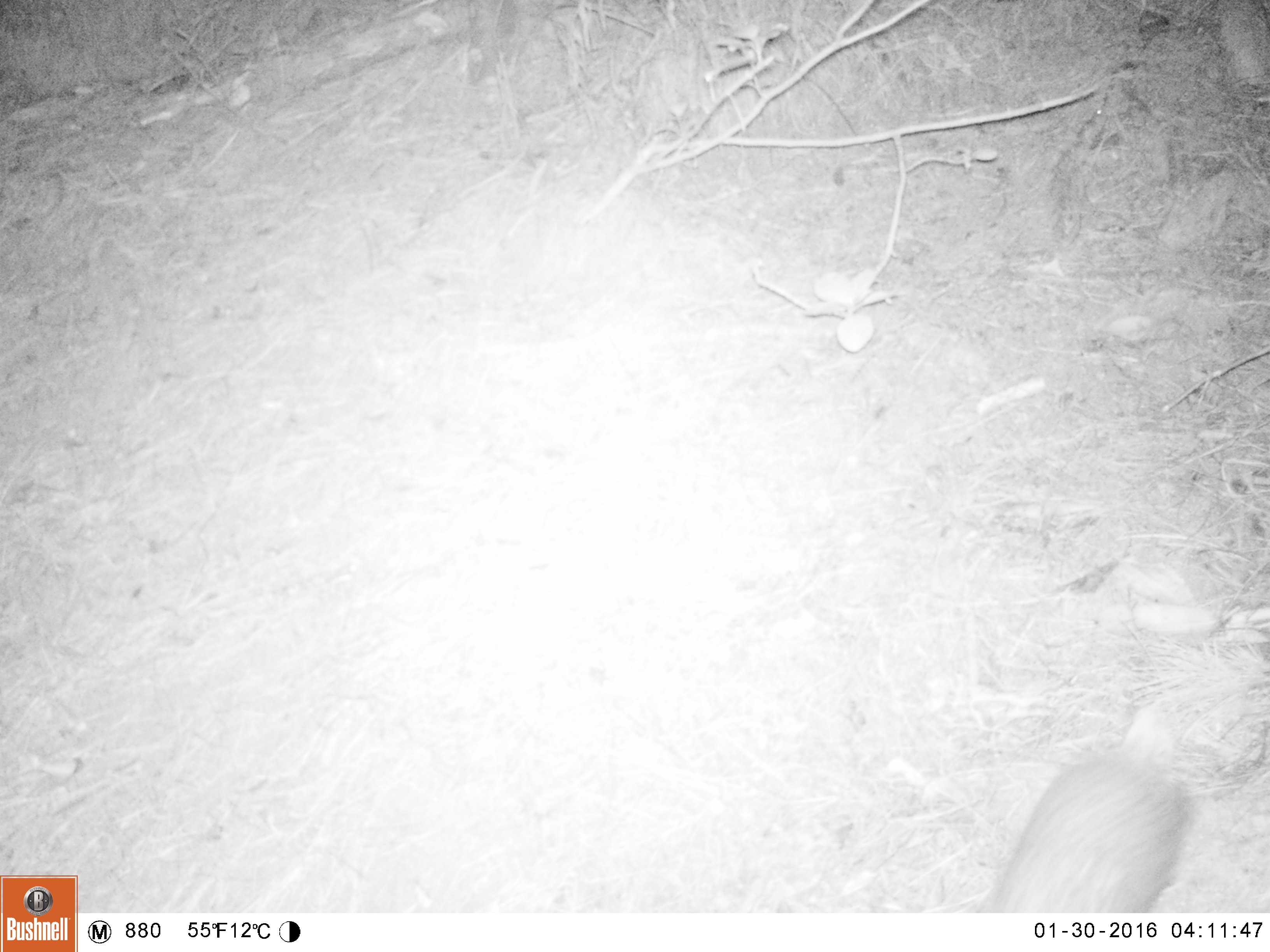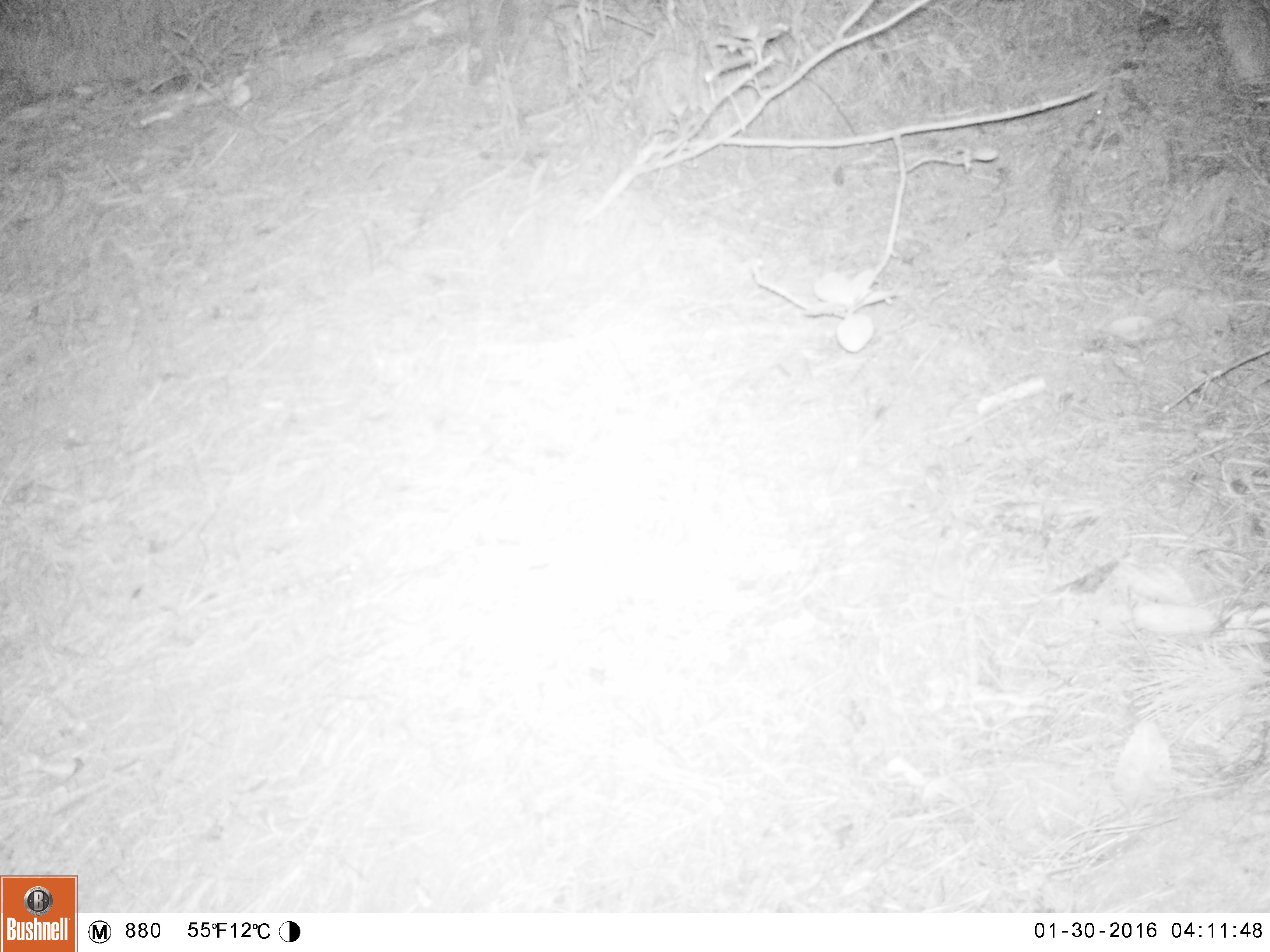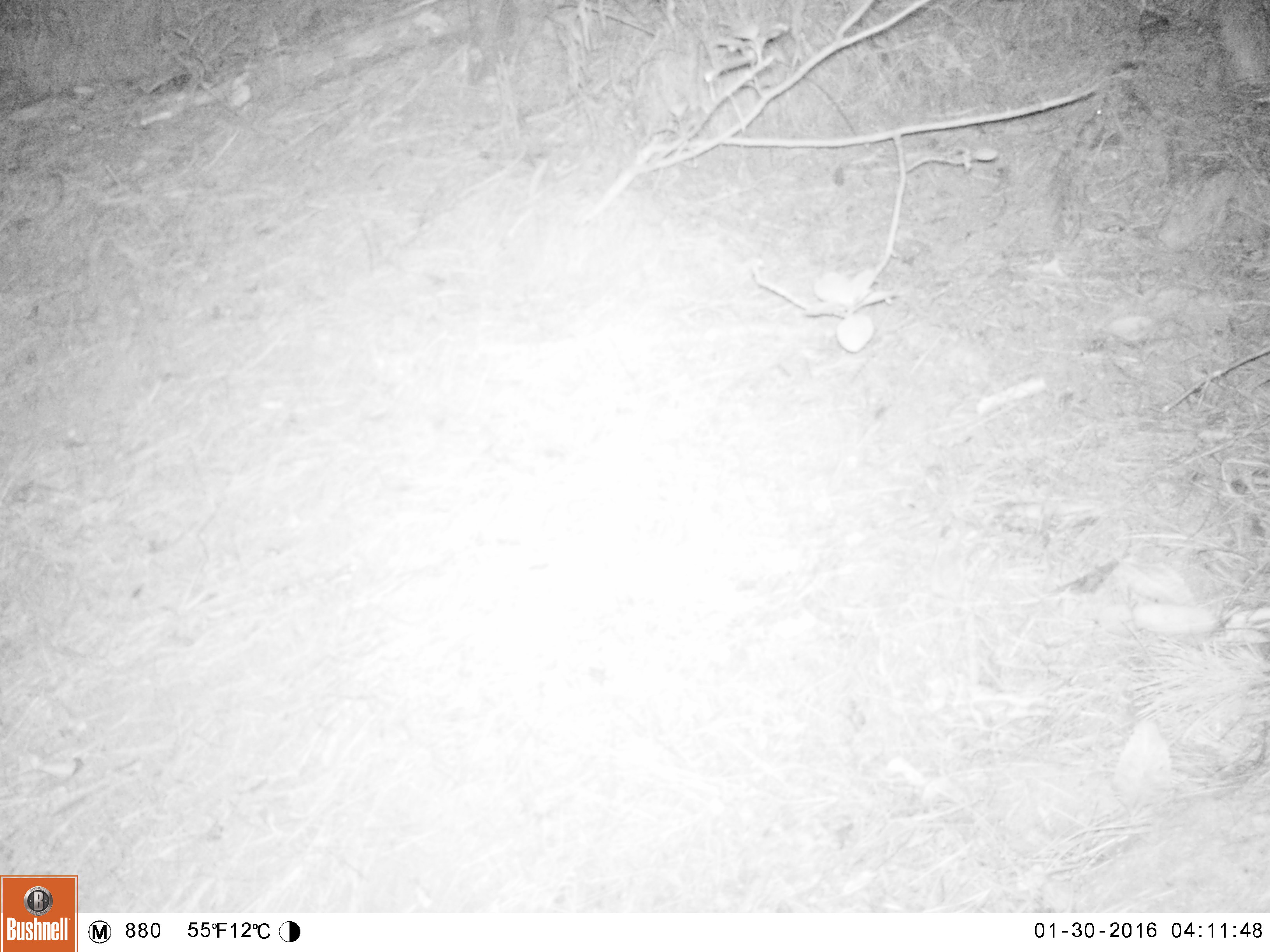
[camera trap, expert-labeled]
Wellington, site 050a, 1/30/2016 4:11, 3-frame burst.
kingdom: Animalia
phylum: Chordata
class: Mammalia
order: Eulipotyphla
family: Erinaceidae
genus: Erinaceus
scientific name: Erinaceus europaeus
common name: hedgehog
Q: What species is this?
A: Hedgehog (Erinaceus europaeus).